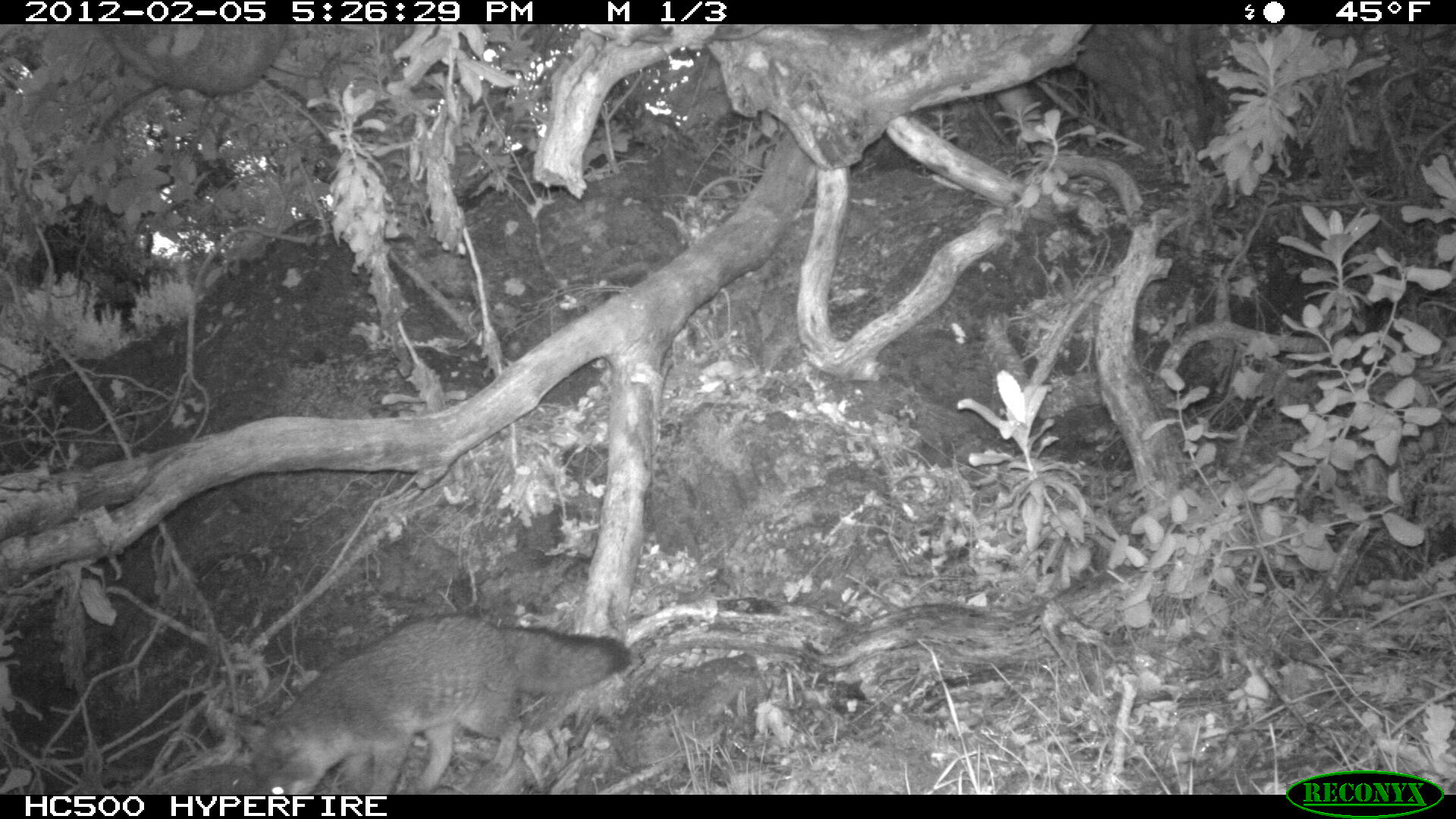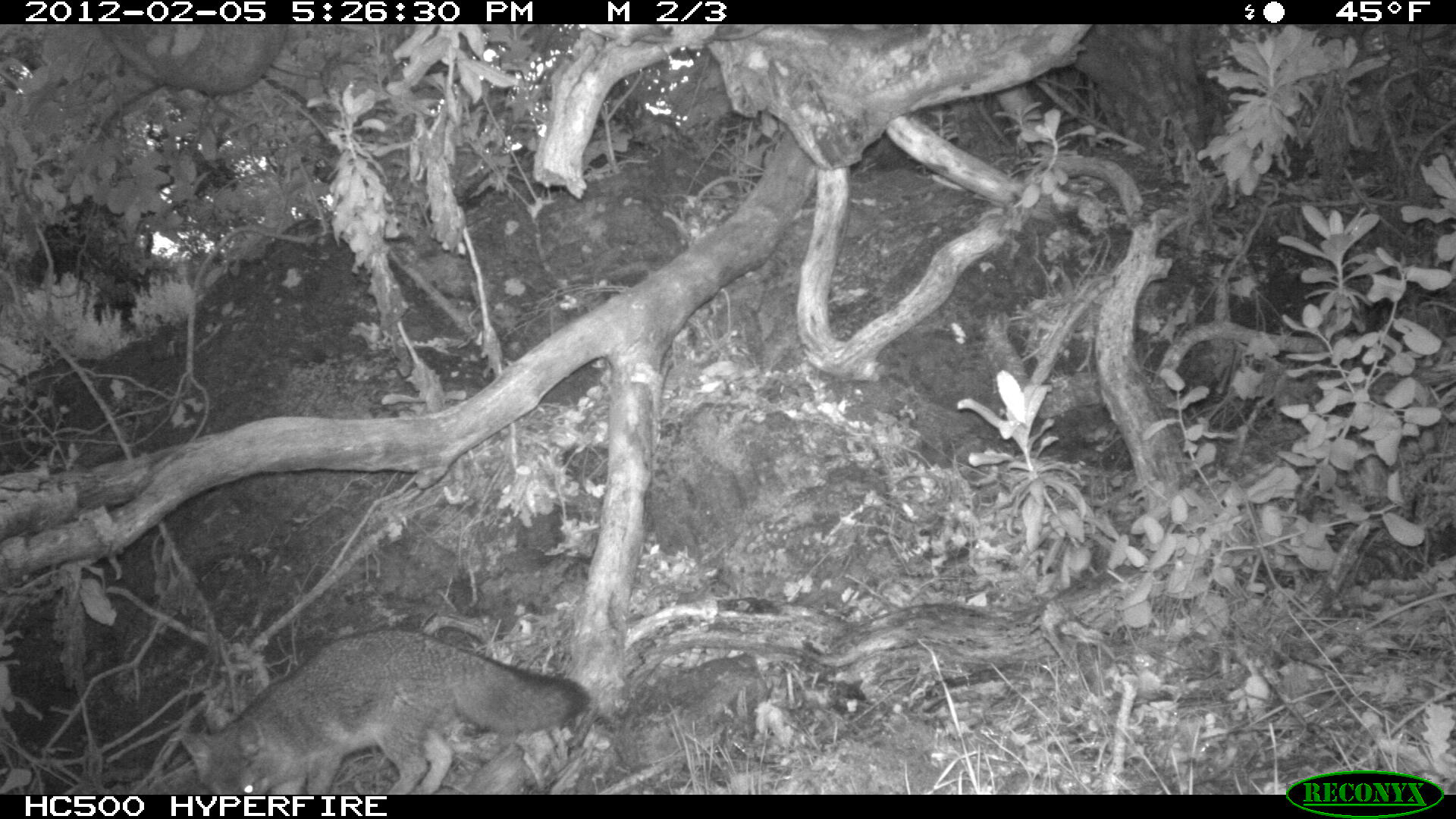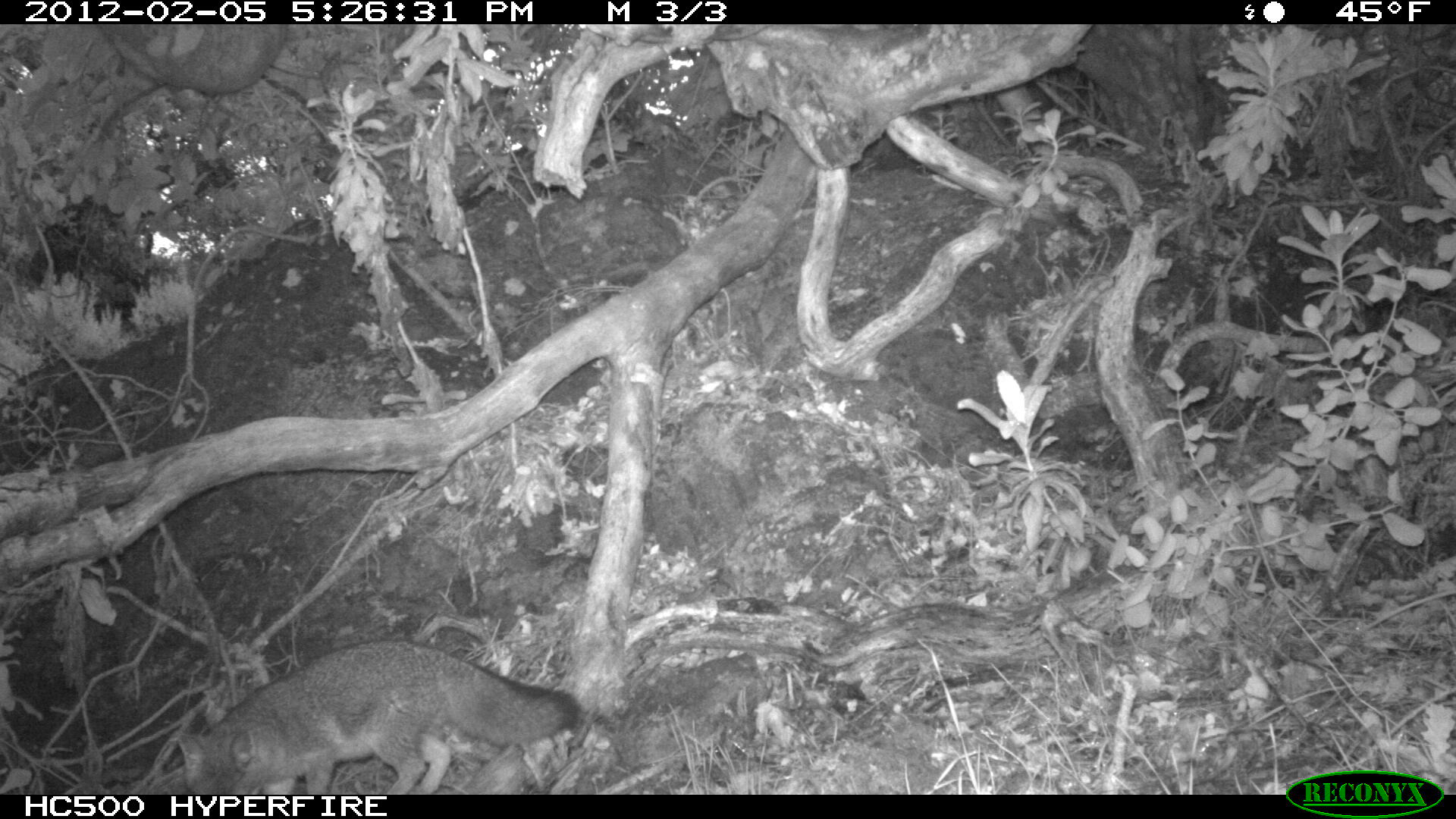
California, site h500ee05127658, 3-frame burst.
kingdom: Animalia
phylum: Chordata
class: Mammalia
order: Carnivora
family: Canidae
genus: Urocyon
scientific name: Urocyon littoralis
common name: island fox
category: fox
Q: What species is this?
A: Fox (island fox) (Urocyon littoralis).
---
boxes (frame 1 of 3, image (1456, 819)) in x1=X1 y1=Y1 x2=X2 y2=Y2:
fox: x1=238 y1=613 x2=631 y2=794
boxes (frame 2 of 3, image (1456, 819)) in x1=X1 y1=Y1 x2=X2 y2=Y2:
fox: x1=177 y1=628 x2=589 y2=794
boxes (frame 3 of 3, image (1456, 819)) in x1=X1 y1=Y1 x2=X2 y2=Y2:
fox: x1=172 y1=640 x2=585 y2=793